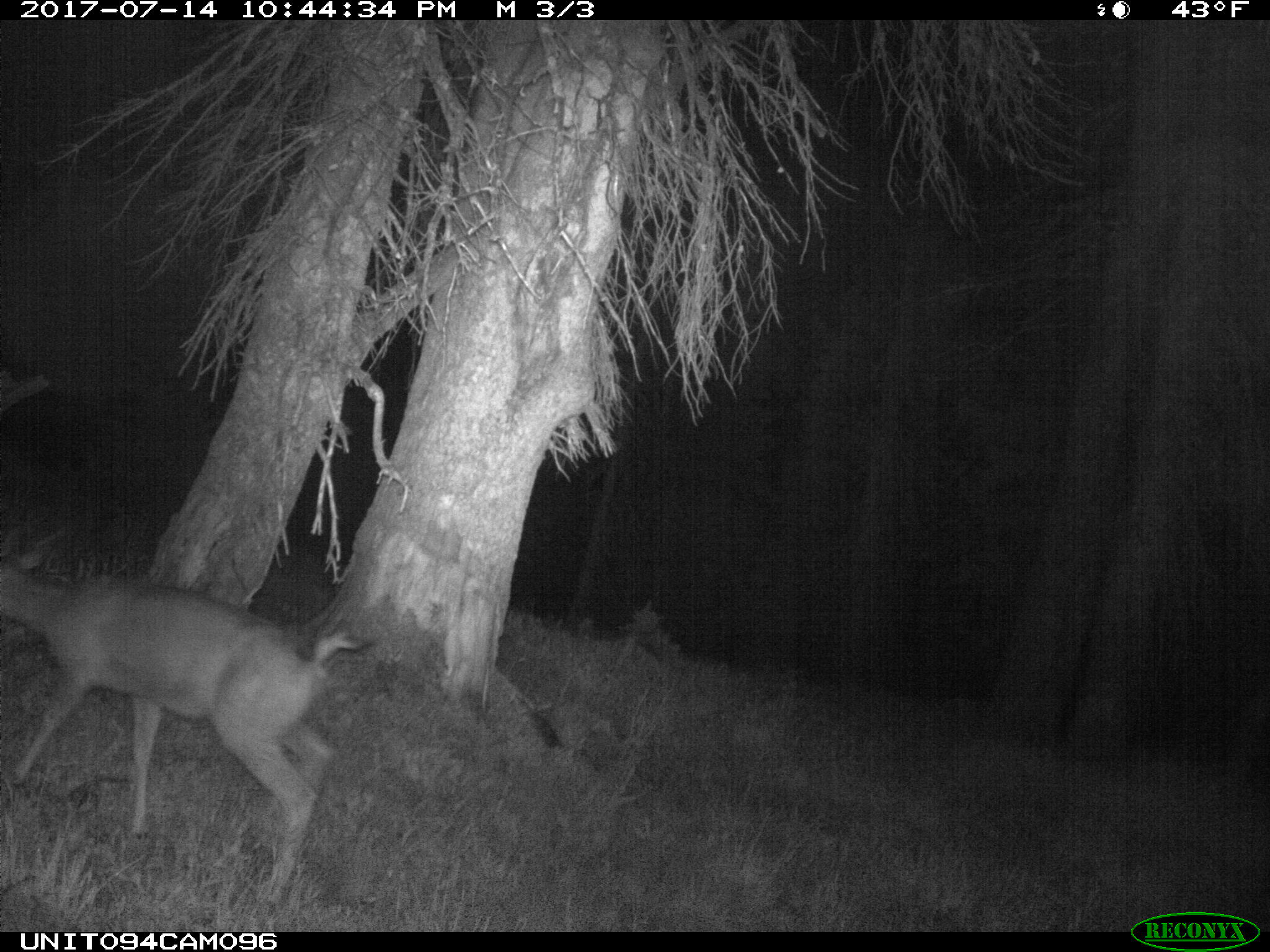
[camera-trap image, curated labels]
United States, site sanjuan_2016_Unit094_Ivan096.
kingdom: Animalia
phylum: Chordata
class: Mammalia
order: Artiodactyla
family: Cervidae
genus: Odocoileus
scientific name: Odocoileus hemionus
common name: mule deer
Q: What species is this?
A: Odocoileus hemionus (mule deer).